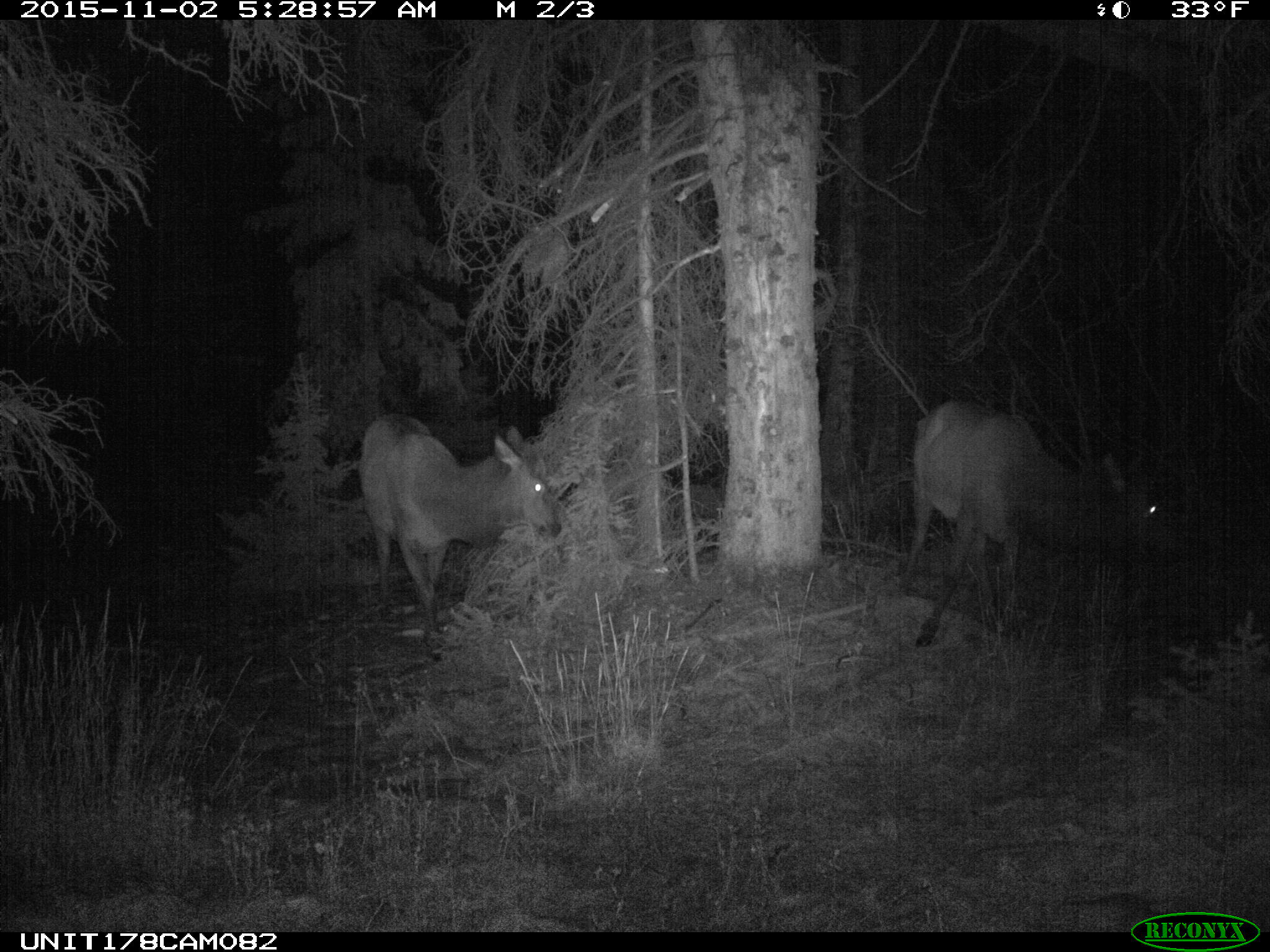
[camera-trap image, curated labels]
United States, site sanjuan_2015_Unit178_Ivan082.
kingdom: Animalia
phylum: Chordata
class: Mammalia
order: Artiodactyla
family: Cervidae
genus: Cervus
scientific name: Cervus elaphus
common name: red deer